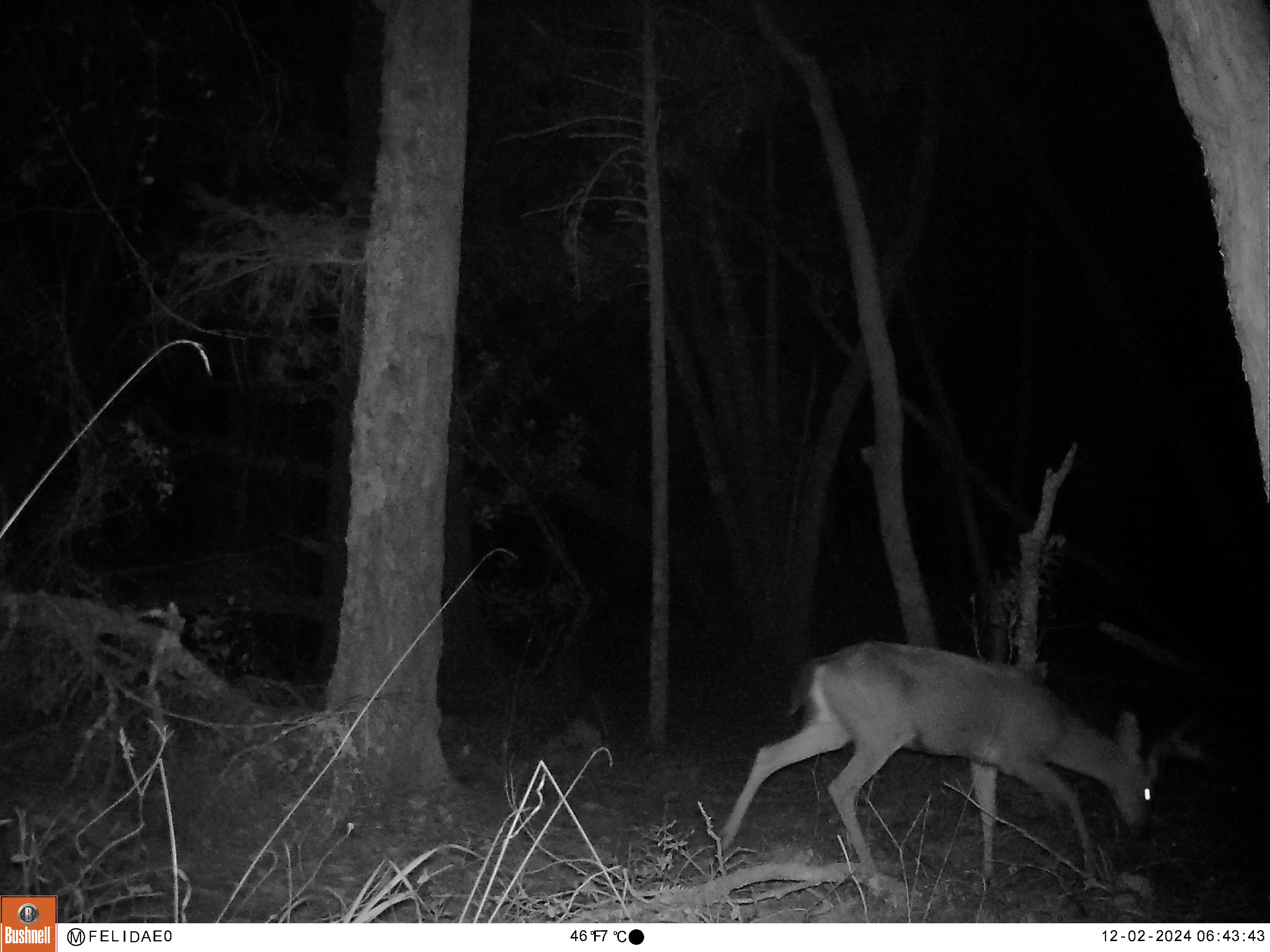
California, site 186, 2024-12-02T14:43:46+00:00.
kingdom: Animalia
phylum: Chordata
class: Mammalia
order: Artiodactyla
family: Cervidae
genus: Odocoileus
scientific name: Odocoileus hemionus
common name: mule deer